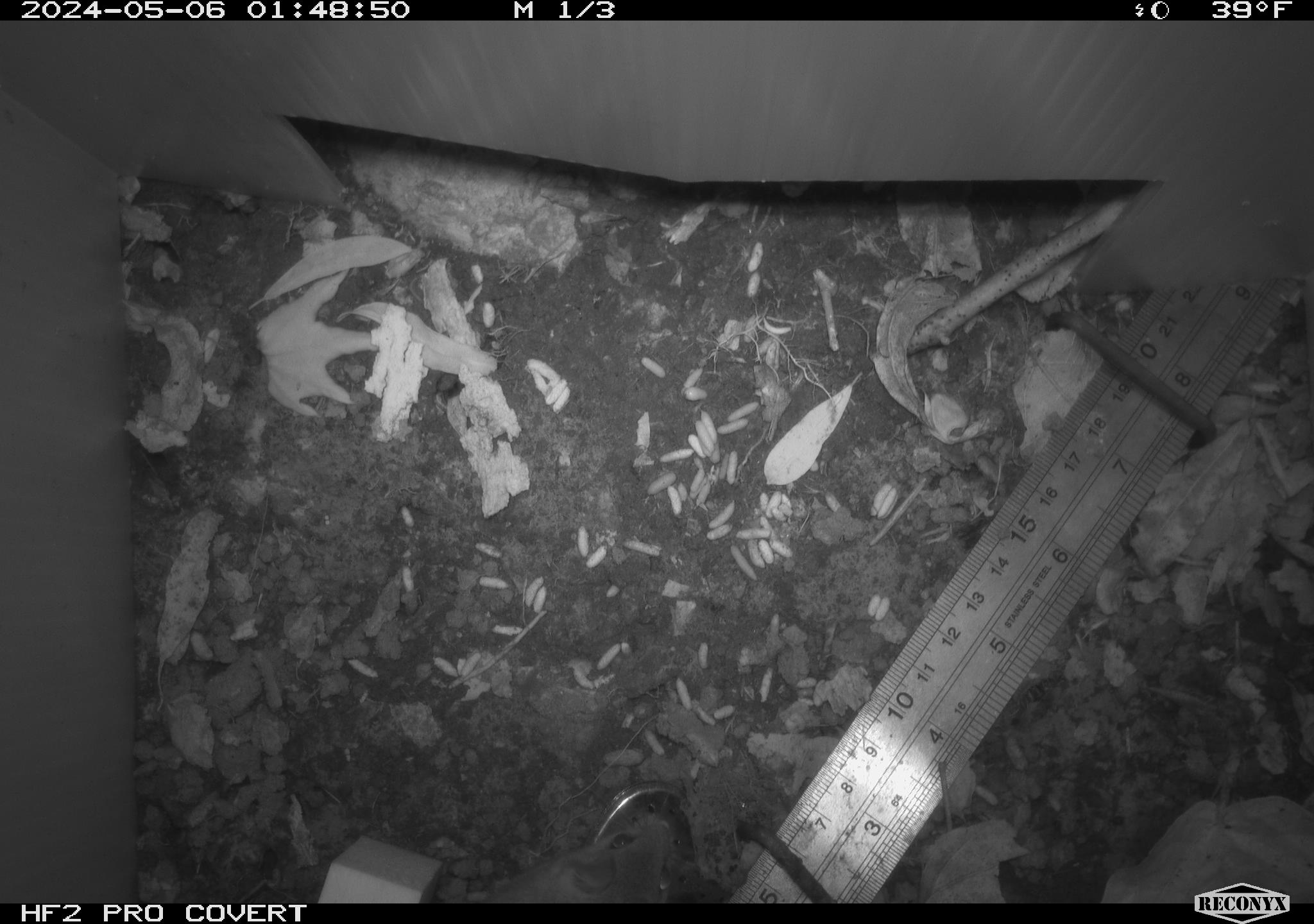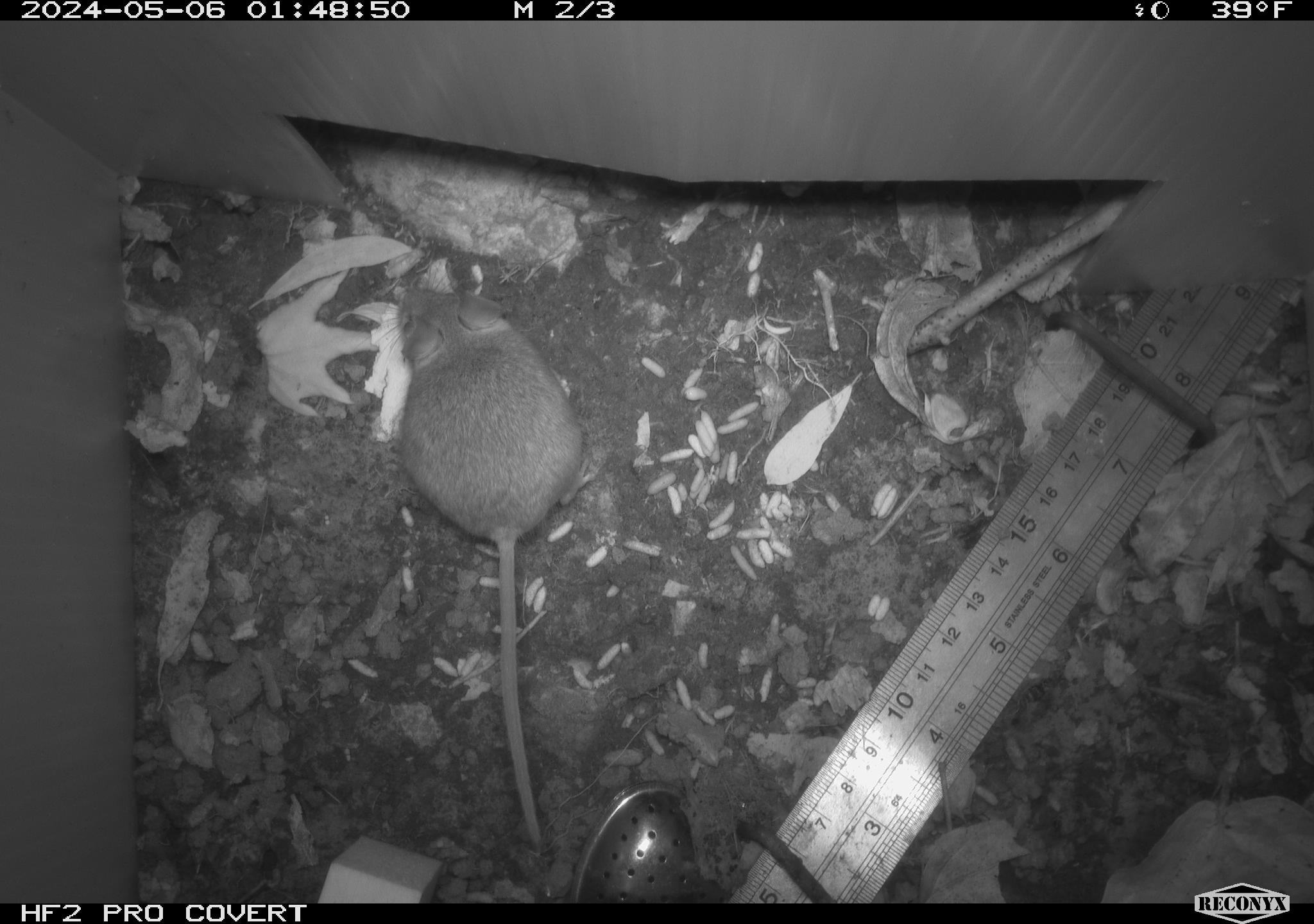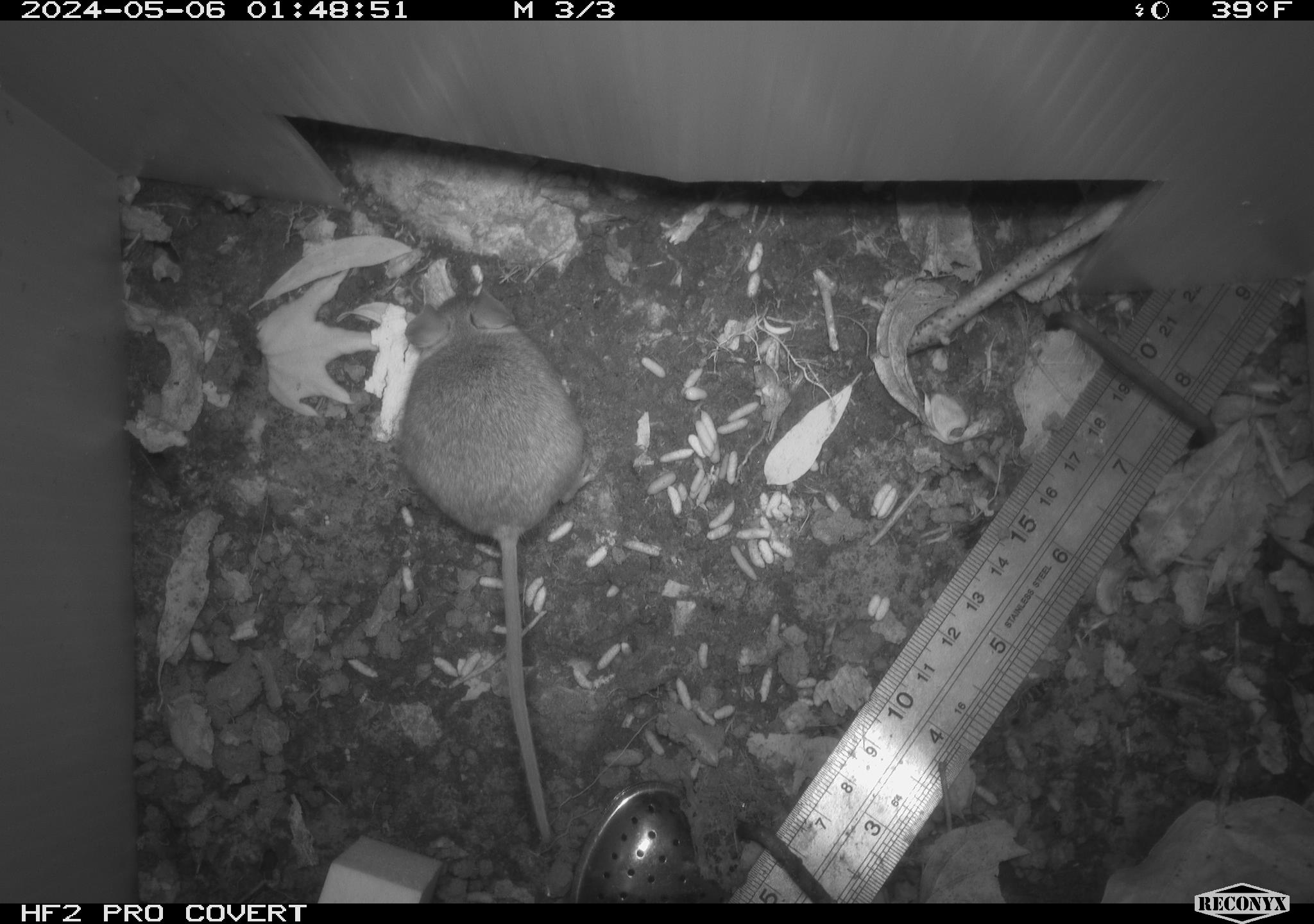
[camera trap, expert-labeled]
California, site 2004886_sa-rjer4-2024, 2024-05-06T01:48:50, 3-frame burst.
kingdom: Animalia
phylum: Chordata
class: Mammalia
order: Rodentia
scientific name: Rodentia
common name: mouse species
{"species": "mouse species (Rodentia)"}